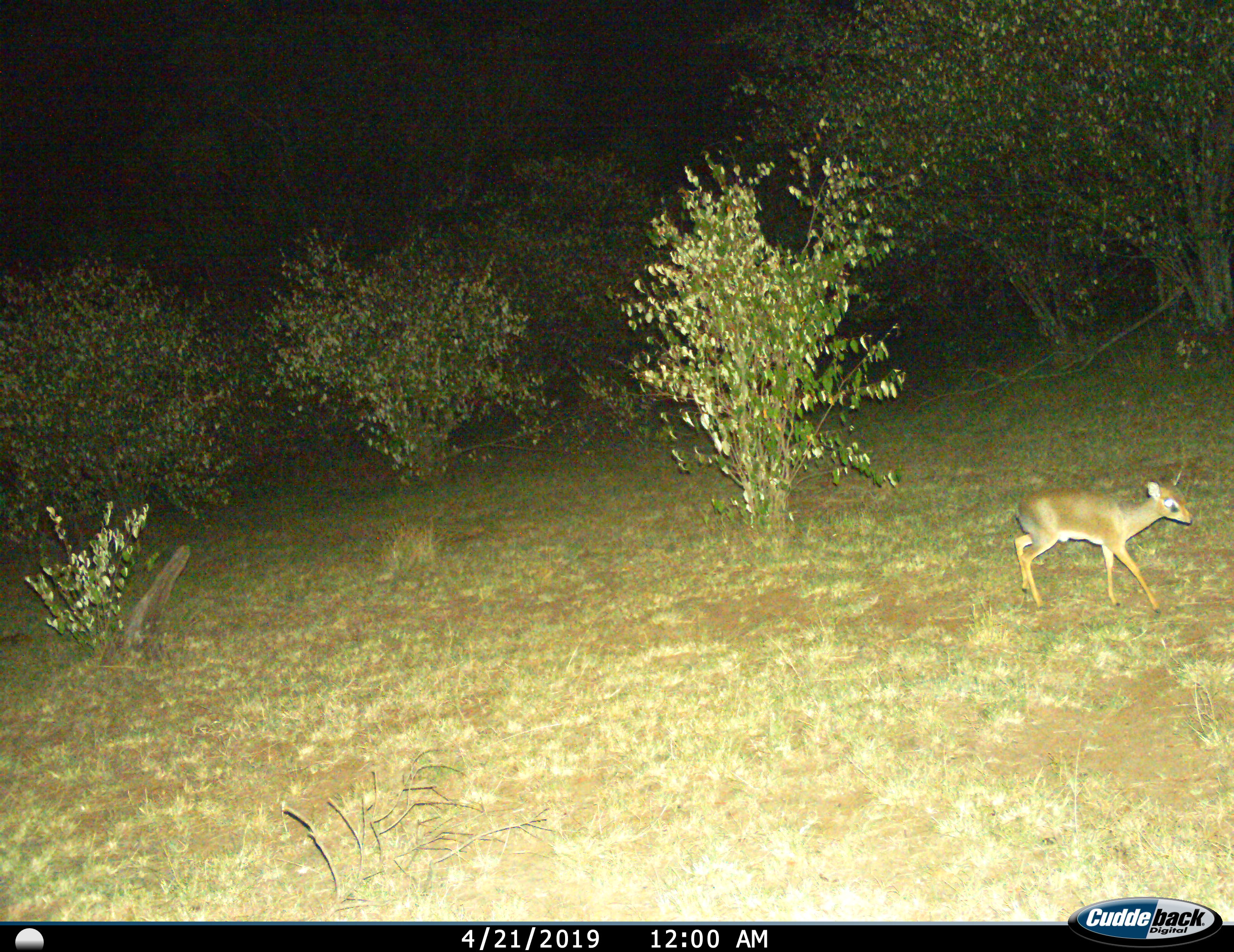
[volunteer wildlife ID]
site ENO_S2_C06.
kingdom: Animalia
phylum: Chordata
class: Mammalia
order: Artiodactyla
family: Bovidae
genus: Madoqua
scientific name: Madoqua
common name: dik-dik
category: dikdik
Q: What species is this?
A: Dikdik (dik-dik) (Madoqua).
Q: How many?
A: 1.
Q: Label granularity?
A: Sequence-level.